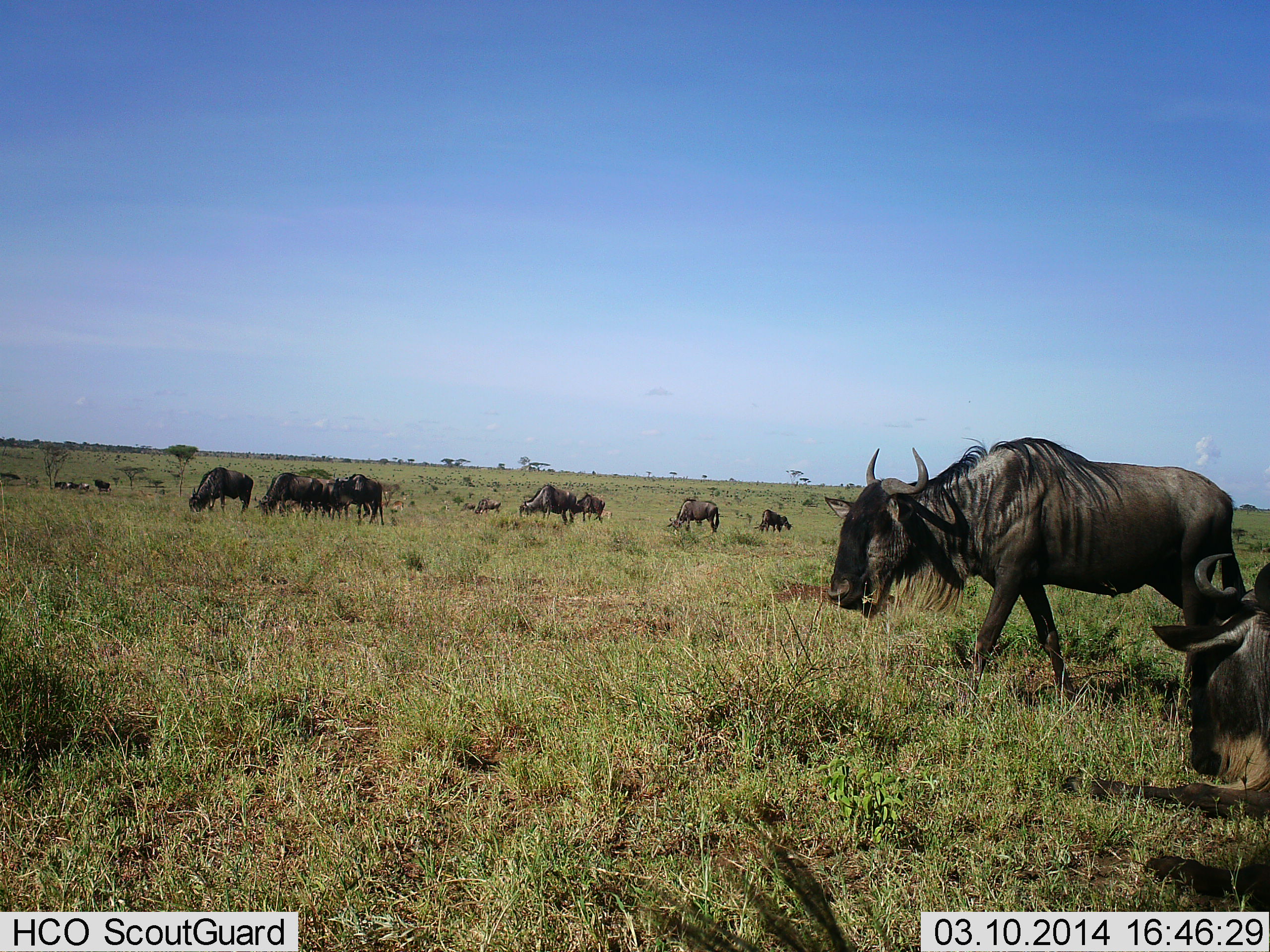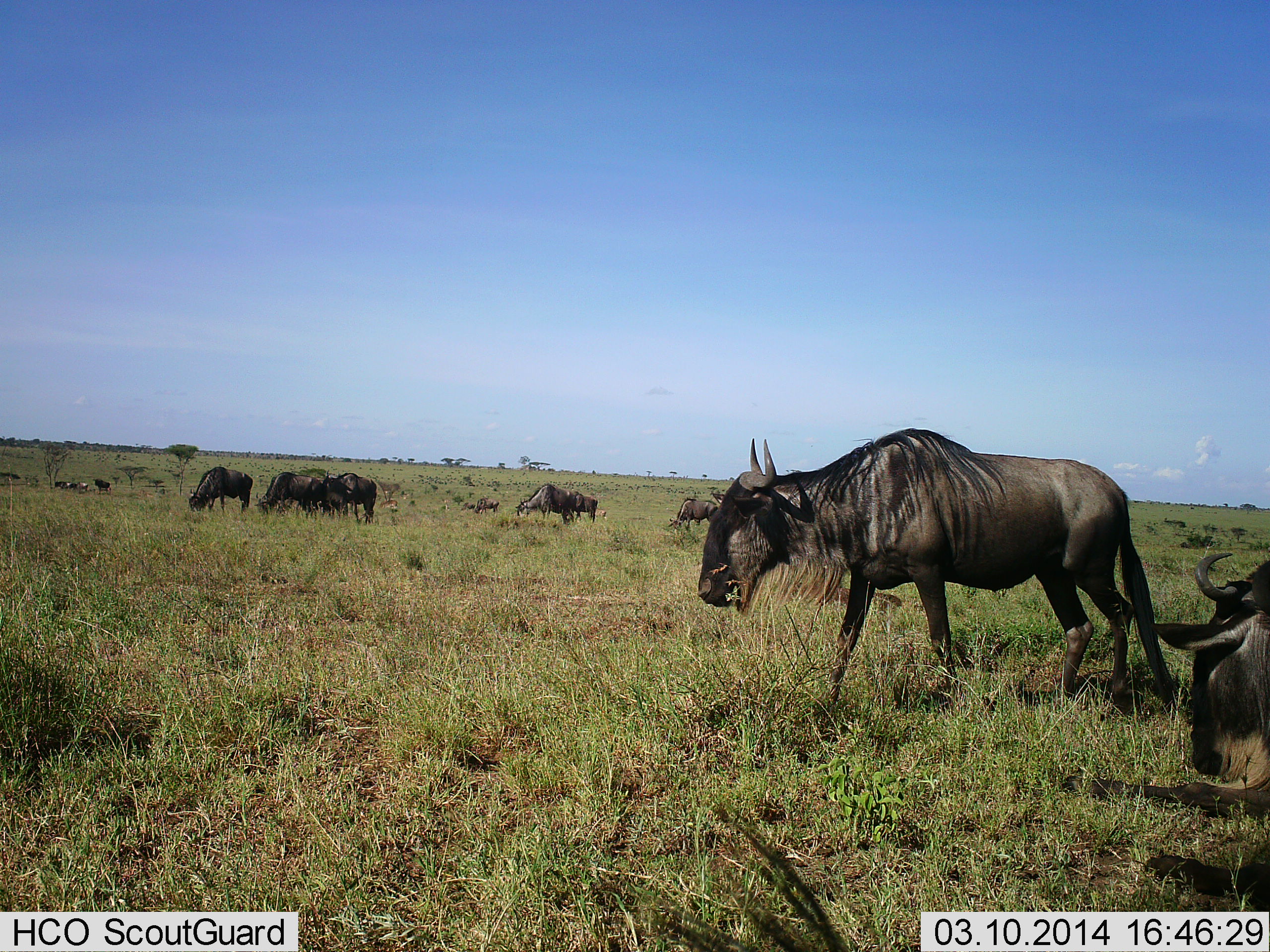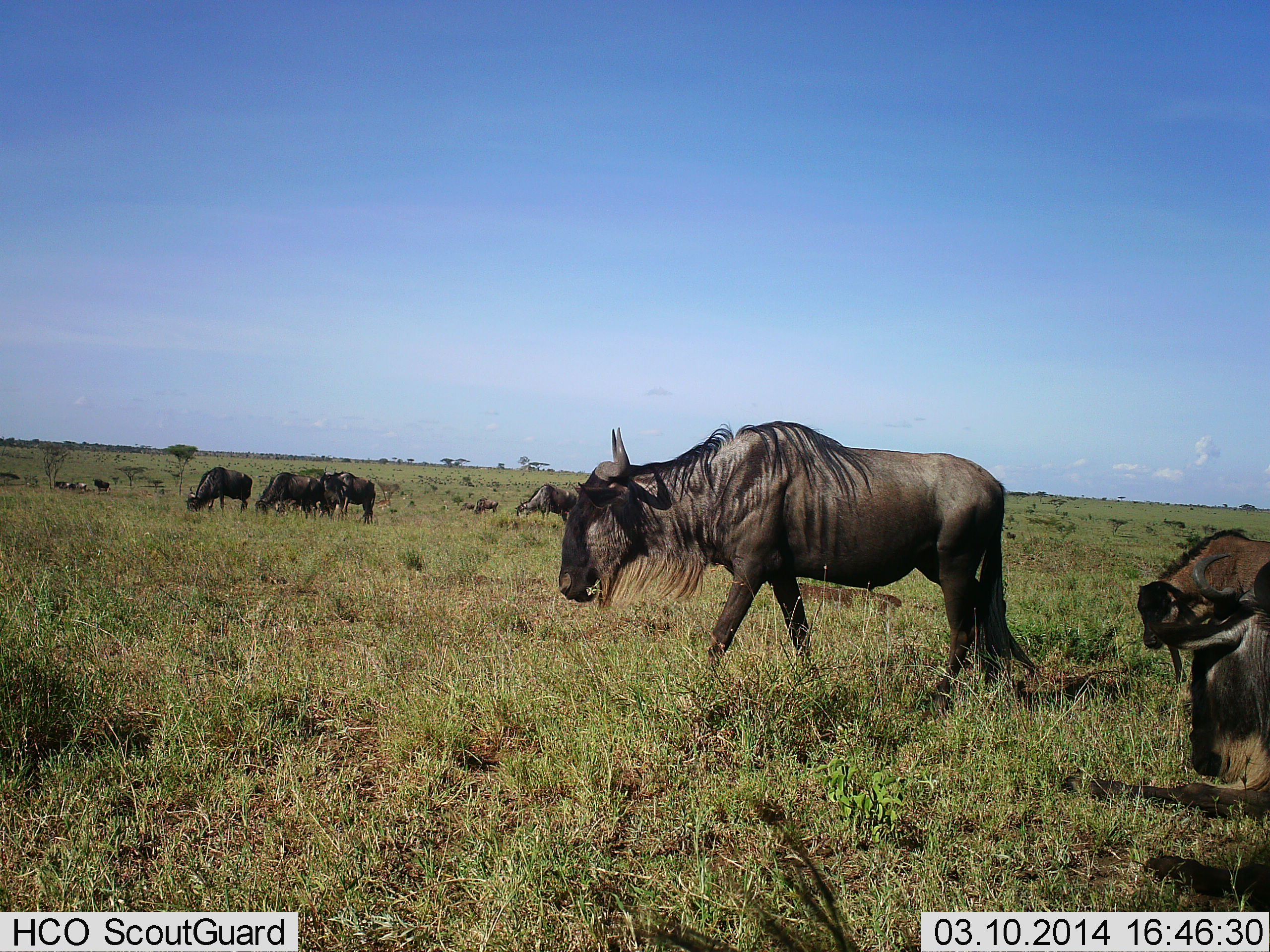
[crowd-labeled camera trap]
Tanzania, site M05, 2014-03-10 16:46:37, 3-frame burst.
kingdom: Animalia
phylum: Chordata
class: Mammalia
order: Artiodactyla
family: Bovidae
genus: Connochaetes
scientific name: Connochaetes taurinus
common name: blue wildebeest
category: wildebeest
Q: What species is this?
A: Wildebeest (blue wildebeest) (Connochaetes taurinus).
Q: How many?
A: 11-50.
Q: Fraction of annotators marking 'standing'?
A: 60%.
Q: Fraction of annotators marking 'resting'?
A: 0%.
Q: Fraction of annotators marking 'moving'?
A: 70%.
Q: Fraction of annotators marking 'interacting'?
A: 10%.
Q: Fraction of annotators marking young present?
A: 20%.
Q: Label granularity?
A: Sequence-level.